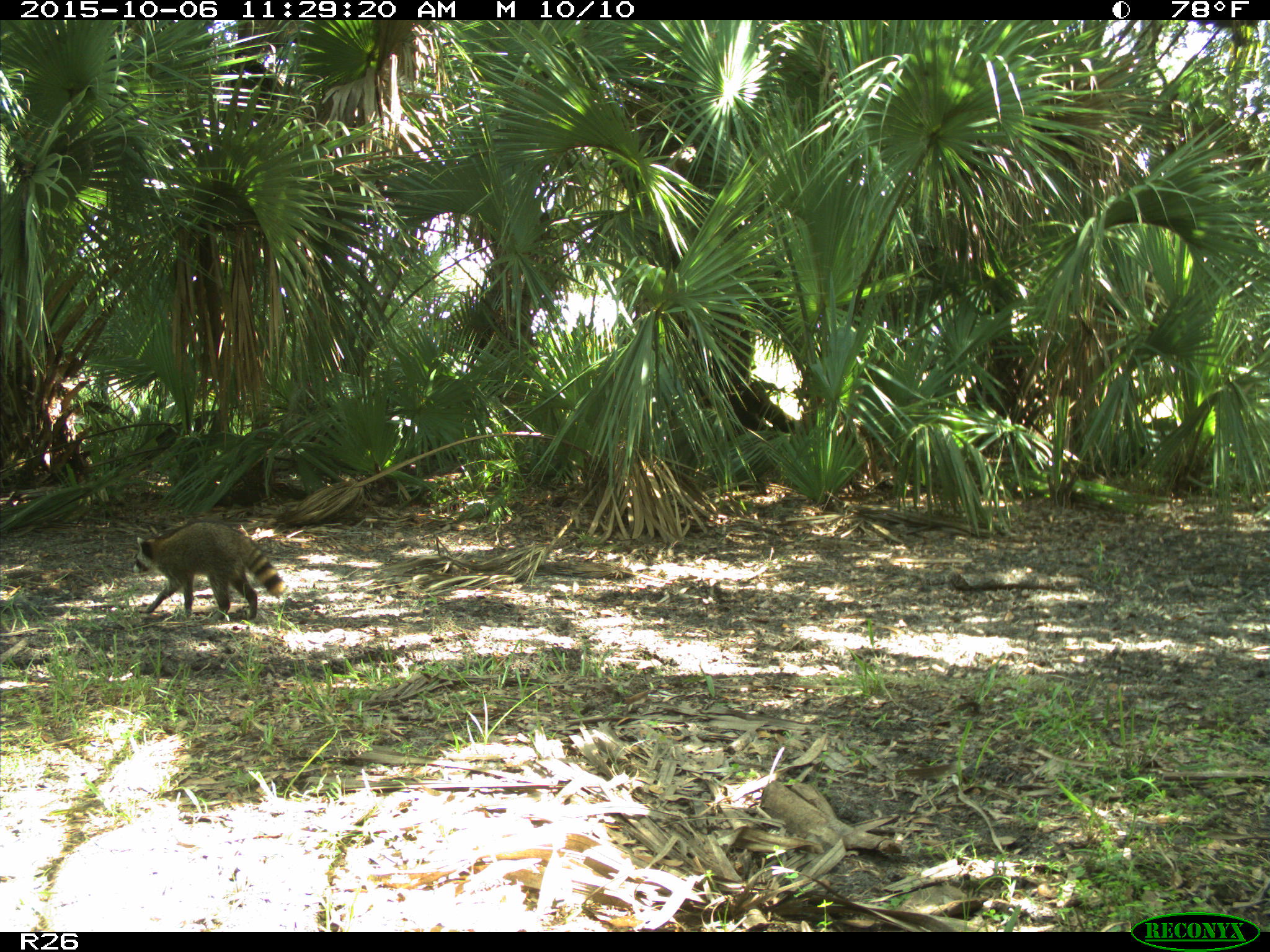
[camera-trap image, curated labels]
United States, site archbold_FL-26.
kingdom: Animalia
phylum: Chordata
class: Mammalia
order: Carnivora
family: Procyonidae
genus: Procyon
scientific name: Procyon lotor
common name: common raccoon